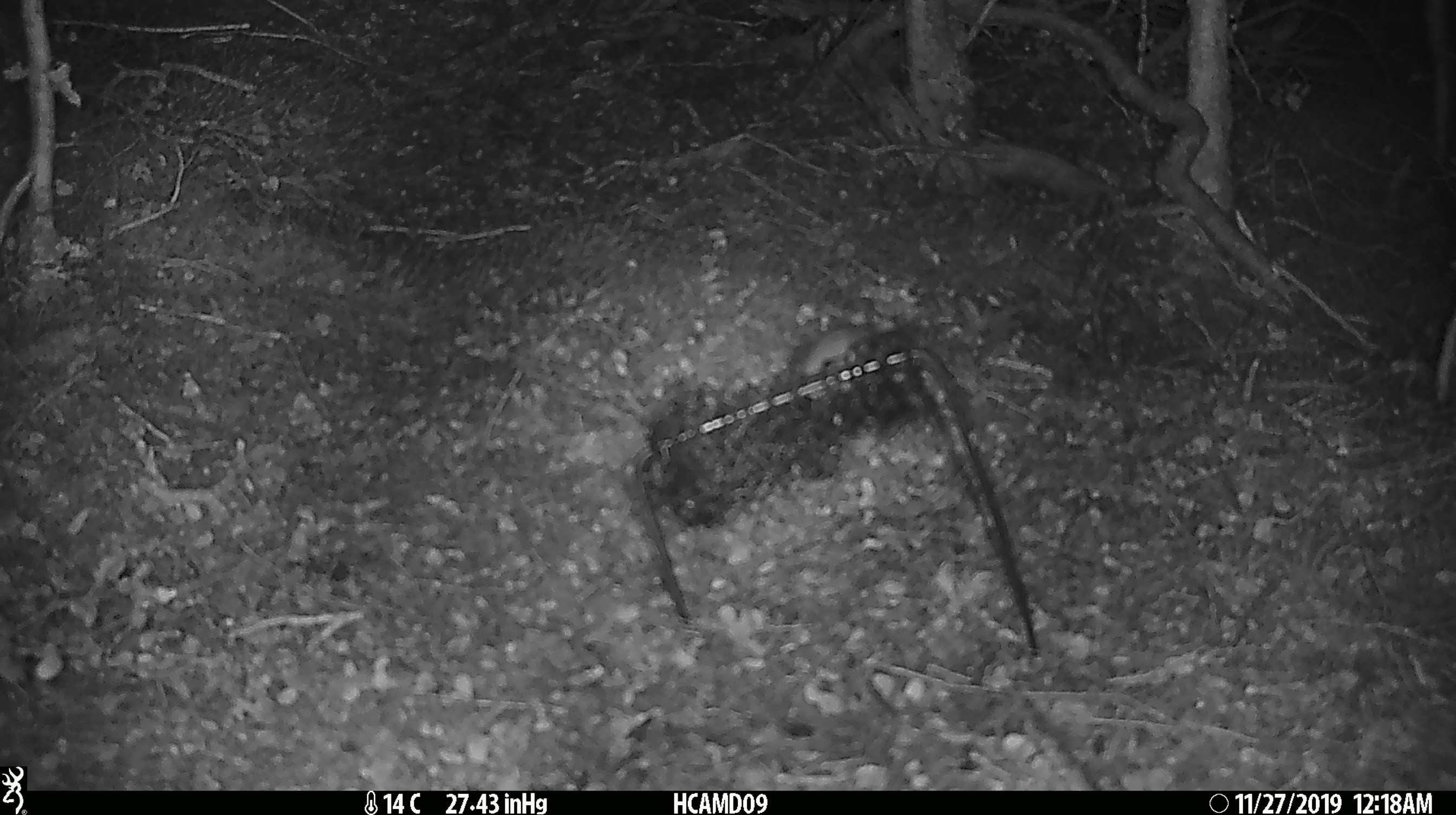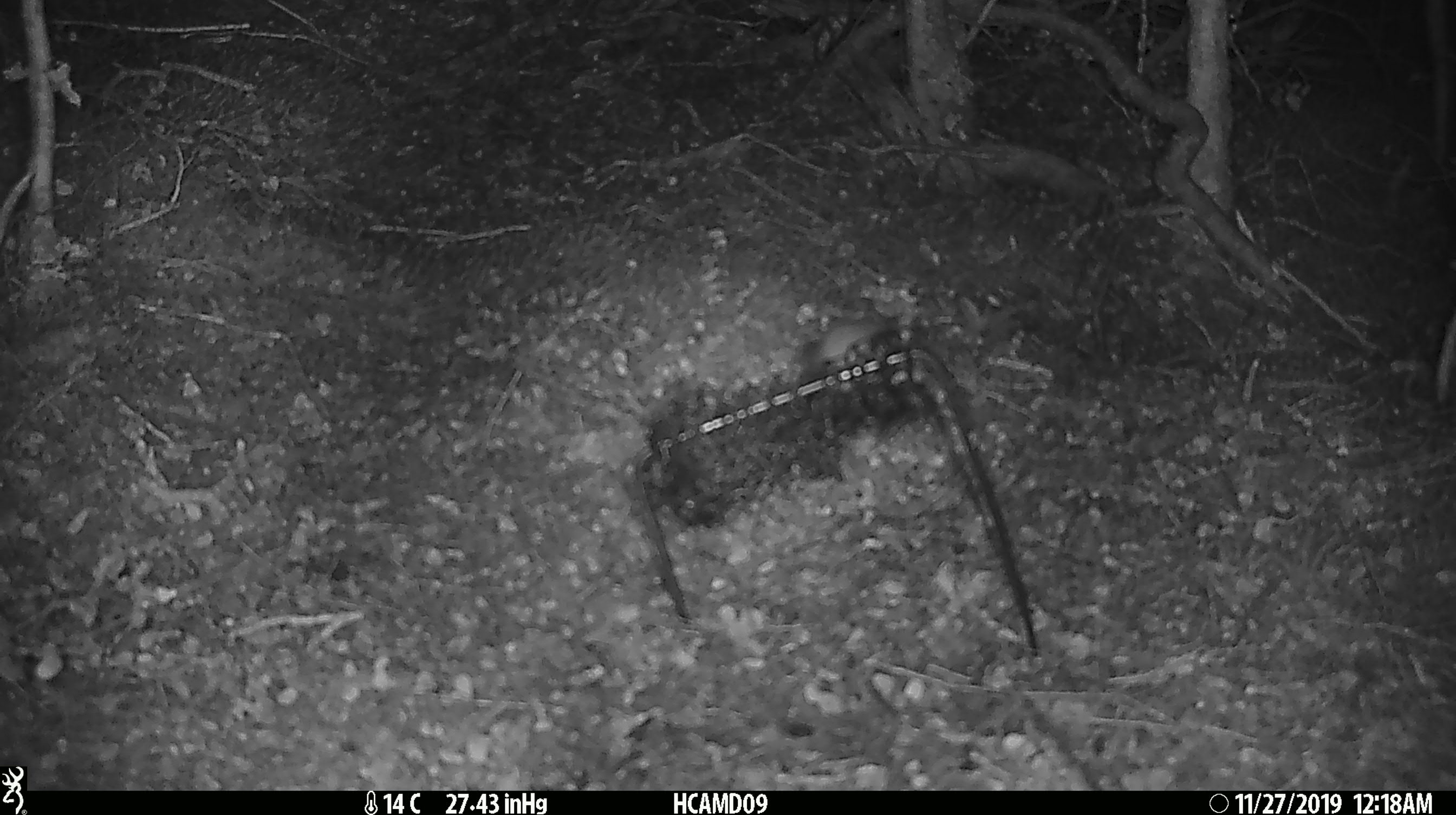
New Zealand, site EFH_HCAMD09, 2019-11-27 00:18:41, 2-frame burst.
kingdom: Animalia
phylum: Chordata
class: Mammalia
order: Rodentia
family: Muridae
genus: Mus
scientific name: Mus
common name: mouse